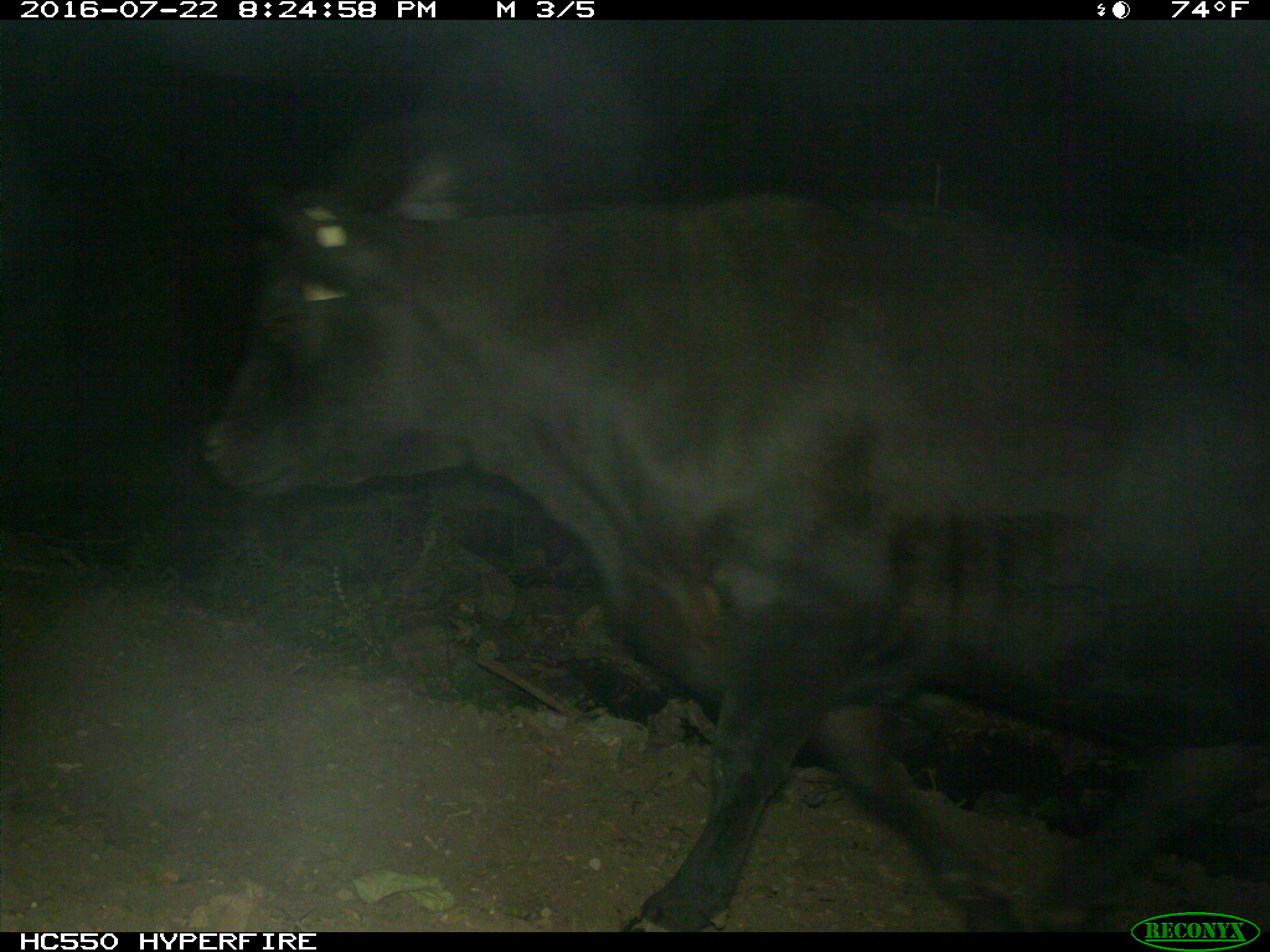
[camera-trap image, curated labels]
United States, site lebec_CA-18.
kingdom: Animalia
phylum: Chordata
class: Mammalia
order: Artiodactyla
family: Bovidae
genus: Bos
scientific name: Bos taurus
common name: domestic cow